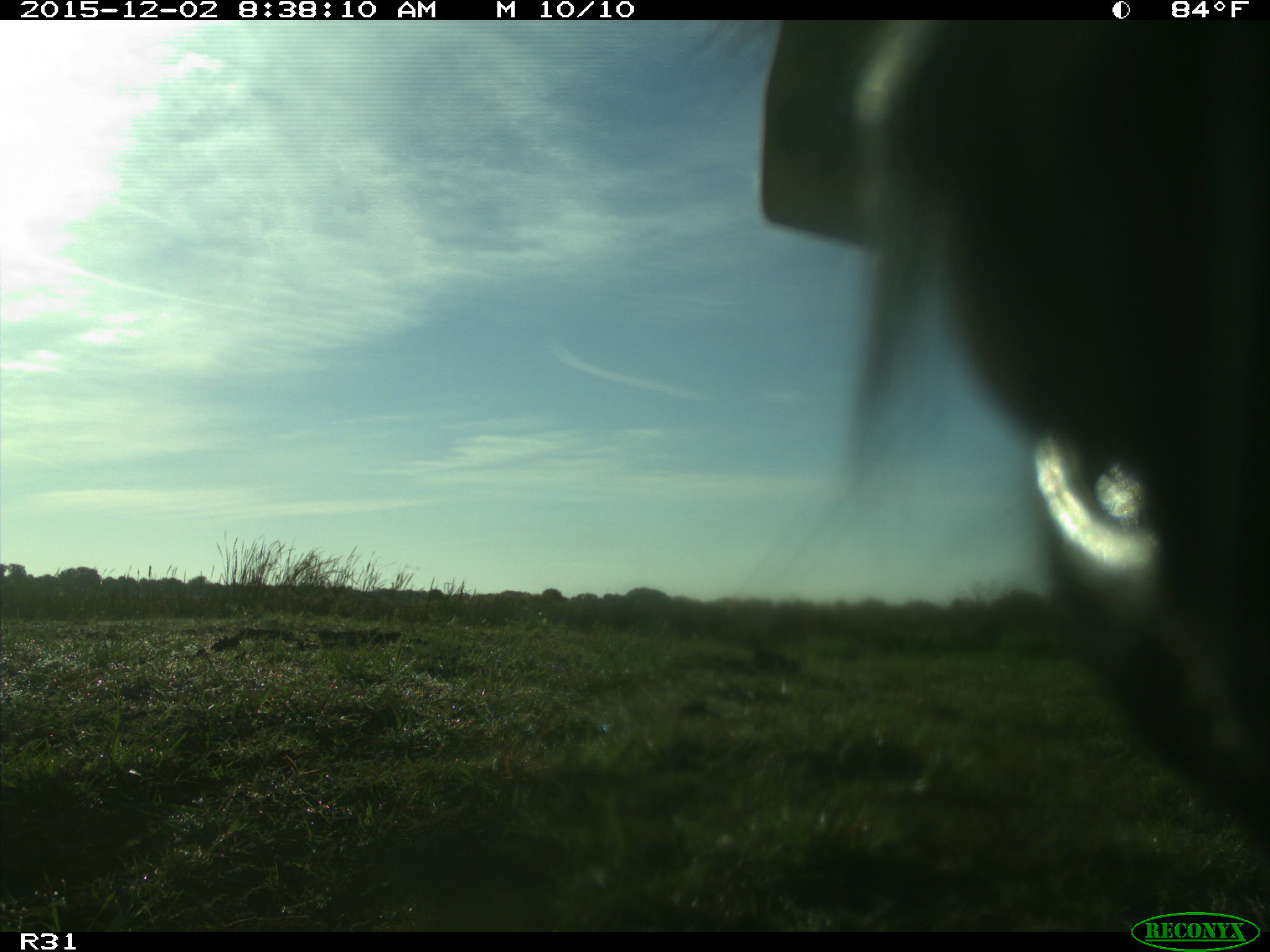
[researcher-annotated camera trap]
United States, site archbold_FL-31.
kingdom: Animalia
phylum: Chordata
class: Mammalia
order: Artiodactyla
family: Bovidae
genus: Bos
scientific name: Bos taurus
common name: domestic cow